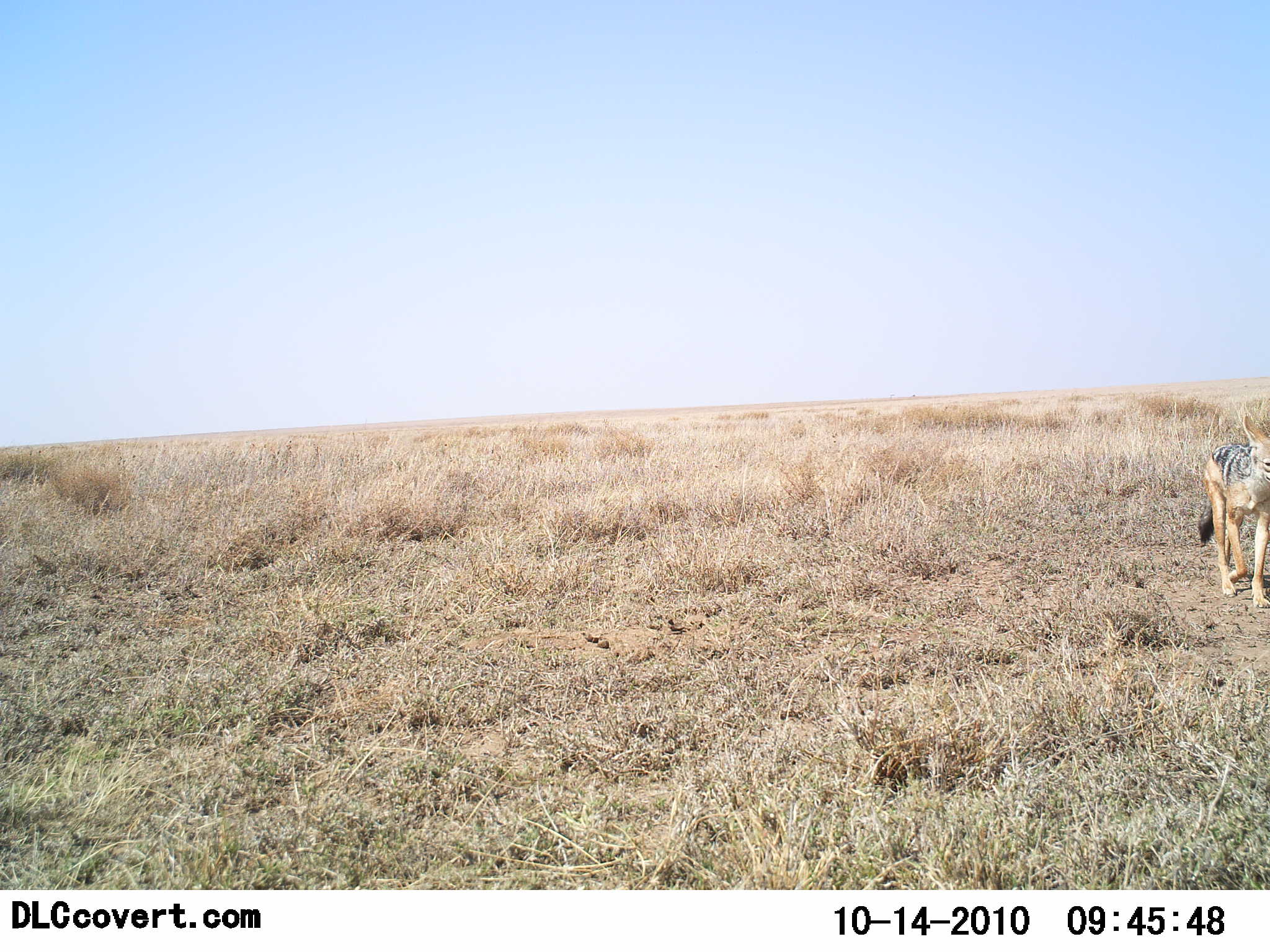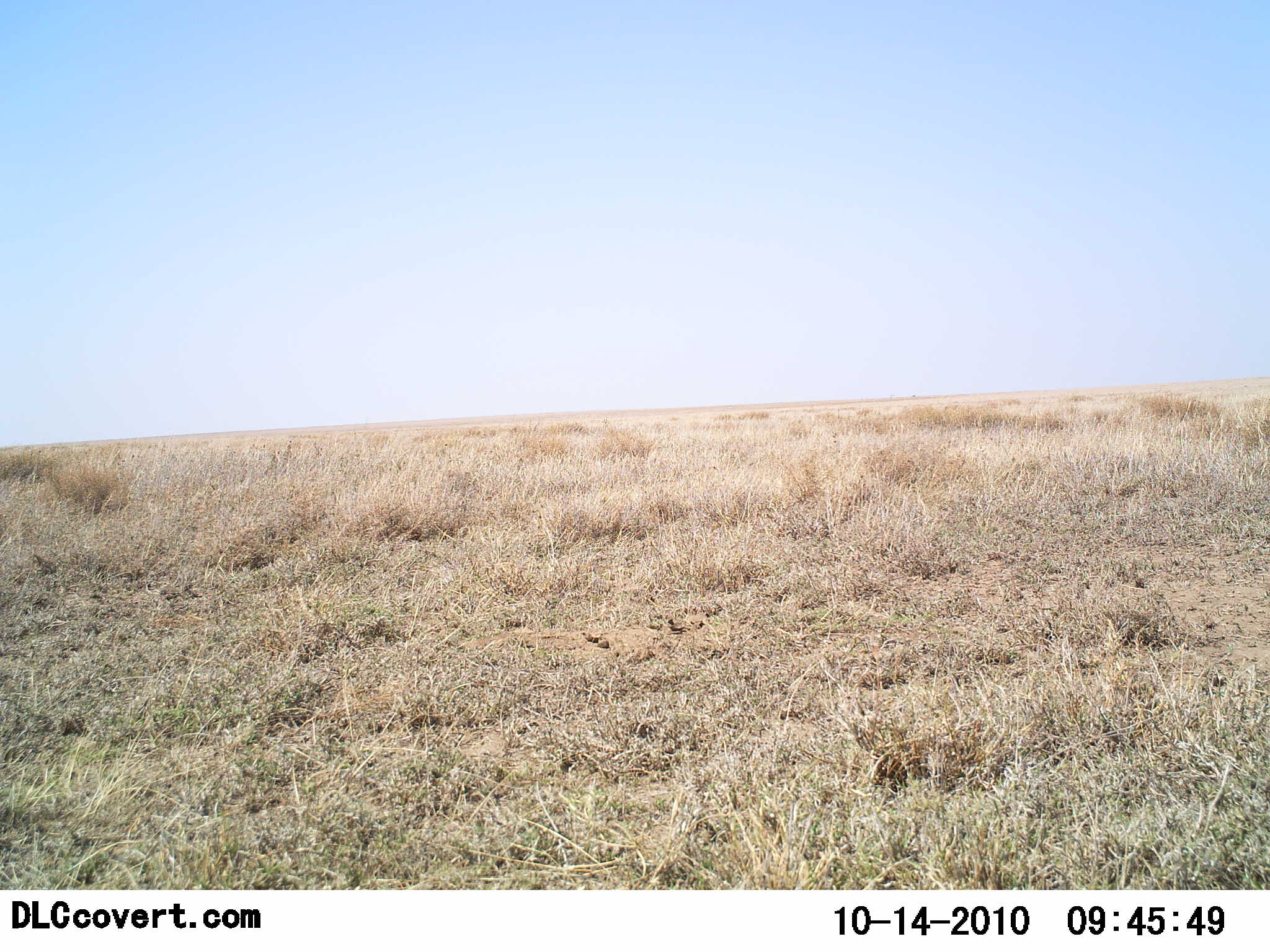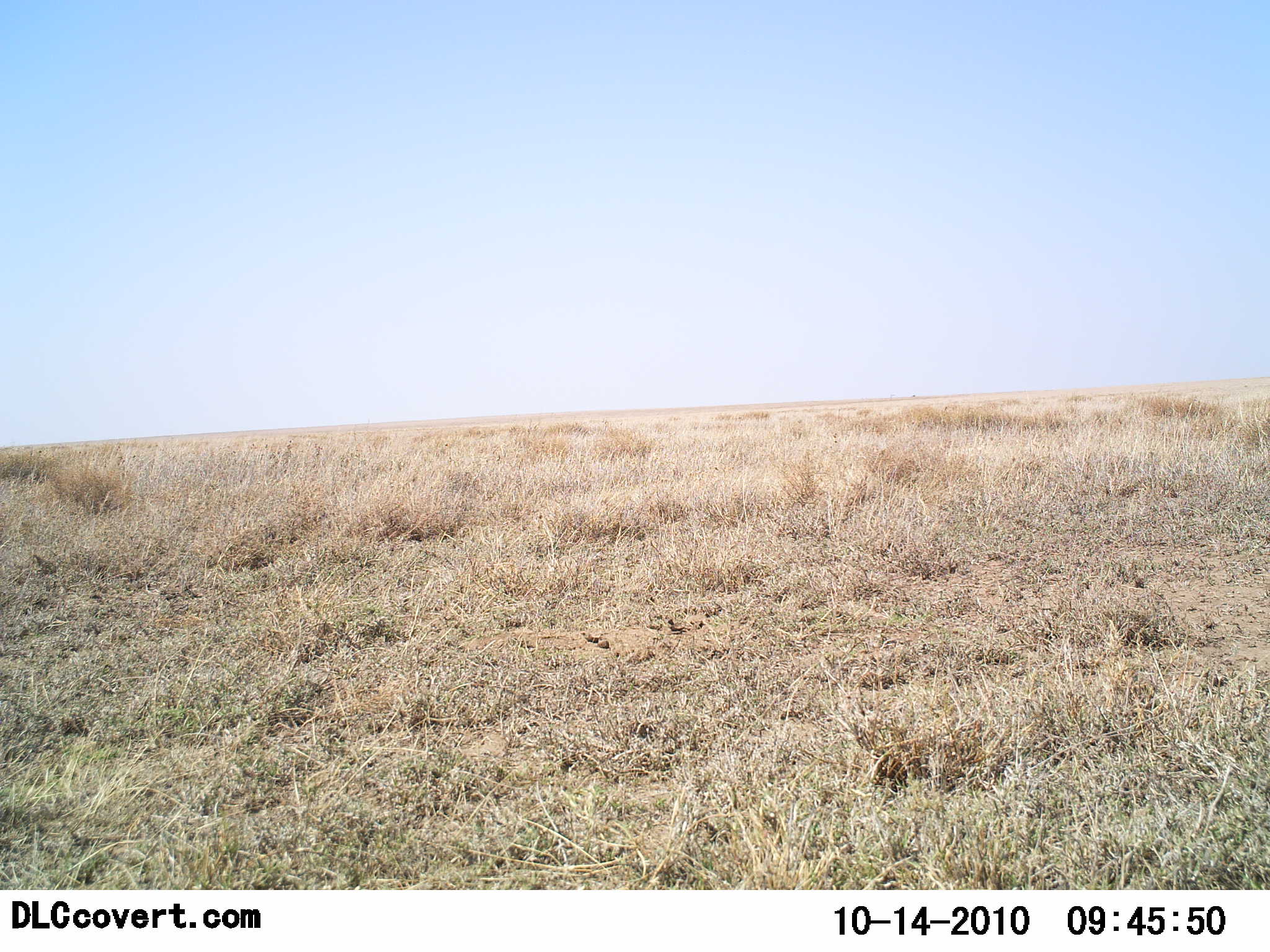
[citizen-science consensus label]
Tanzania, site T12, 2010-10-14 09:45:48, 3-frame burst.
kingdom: Animalia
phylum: Chordata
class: Mammalia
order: Carnivora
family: Canidae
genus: Lupulella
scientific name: Lupulella mesomelas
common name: black-backed jackal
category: jackal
Jackal (black-backed jackal) (Lupulella mesomelas), count 1. Behavior (volunteer vote fractions): standing 0%, resting 0%, moving 100%, interacting 0%. Young present (vote fraction): 0%. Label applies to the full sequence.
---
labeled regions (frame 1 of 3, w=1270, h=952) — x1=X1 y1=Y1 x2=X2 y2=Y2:
animal: x1=1199 y1=413 x2=1269 y2=608